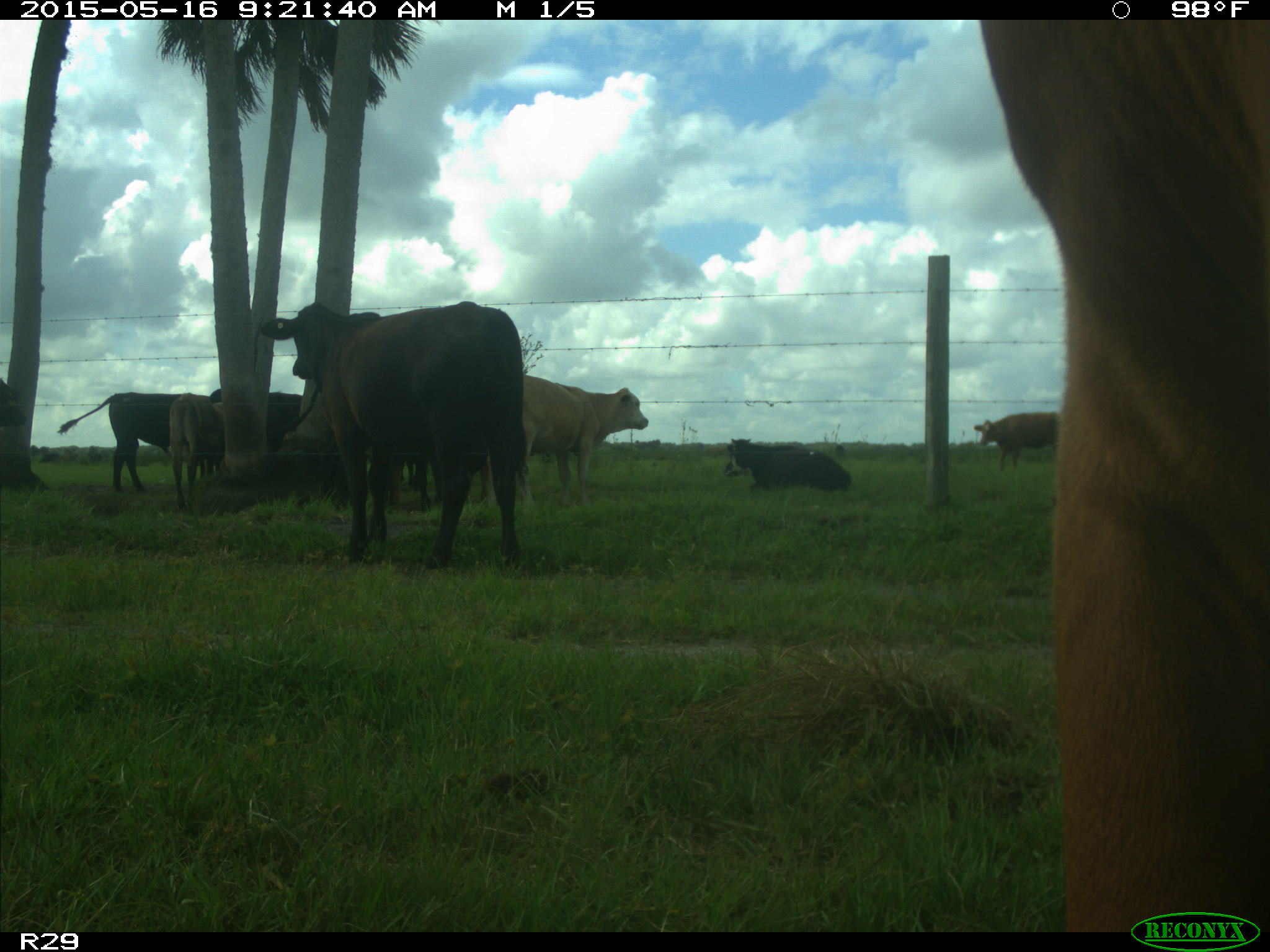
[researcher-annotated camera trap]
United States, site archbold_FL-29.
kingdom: Animalia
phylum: Chordata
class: Mammalia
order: Artiodactyla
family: Bovidae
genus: Bos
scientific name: Bos taurus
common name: domestic cow